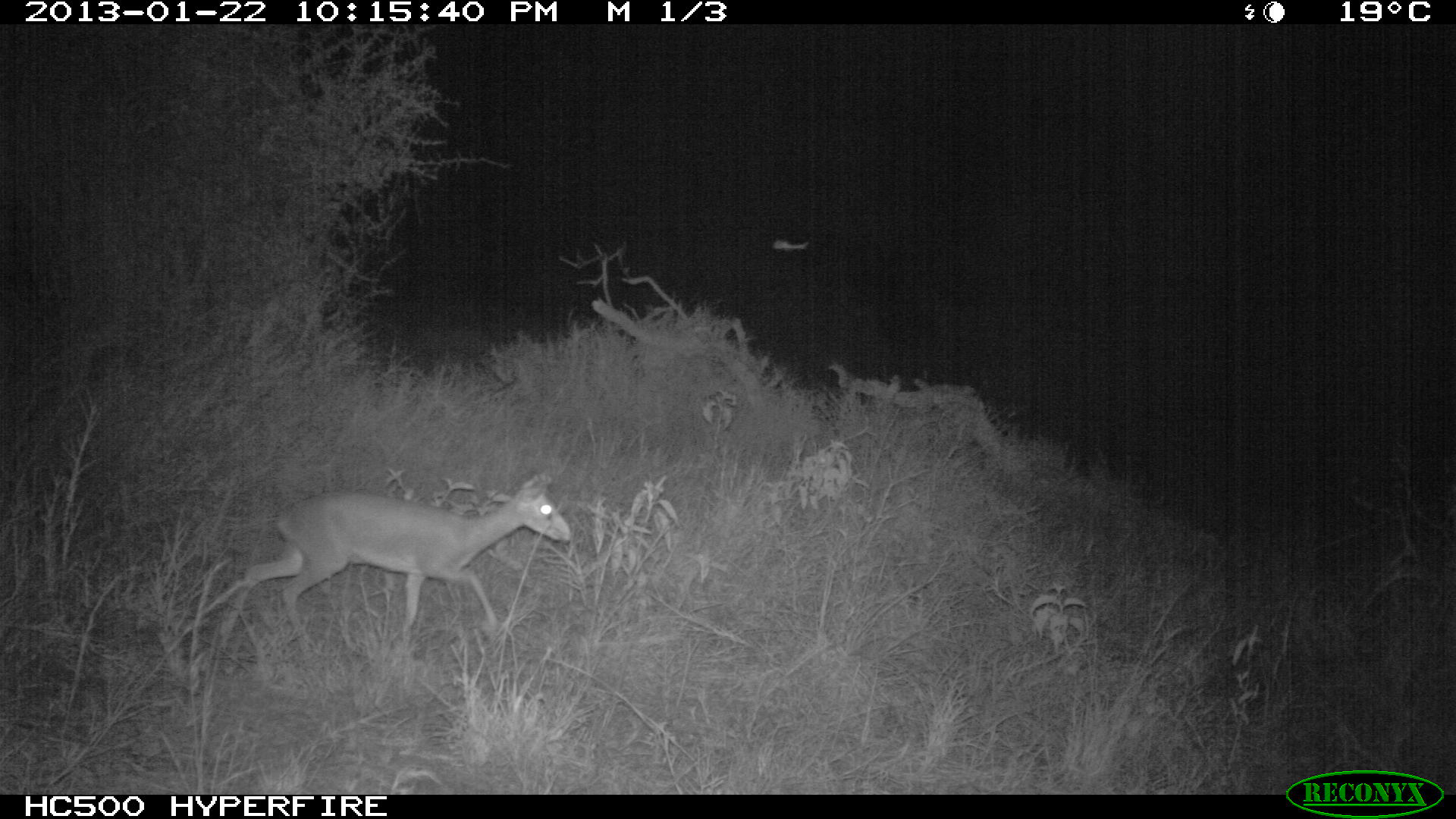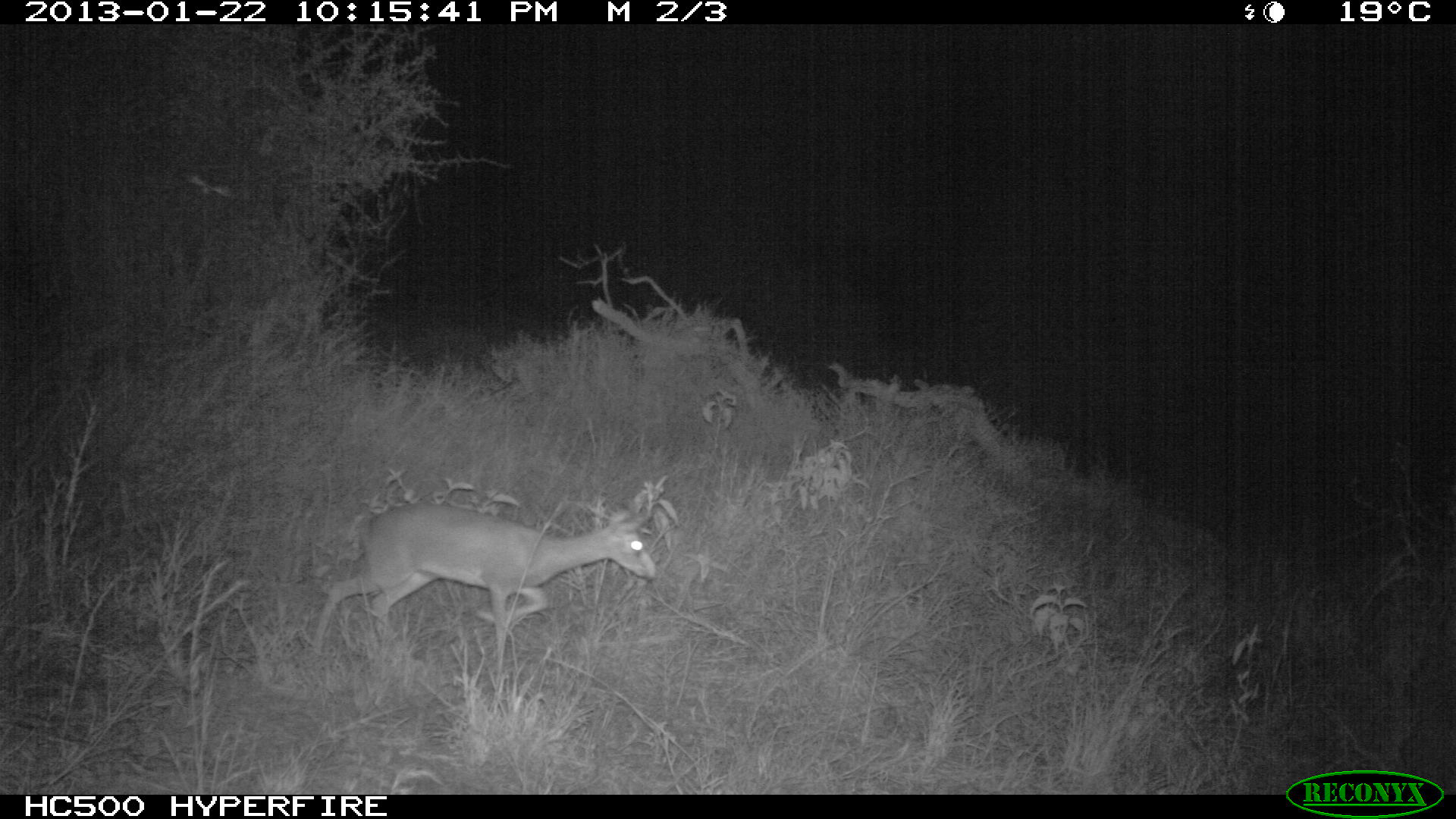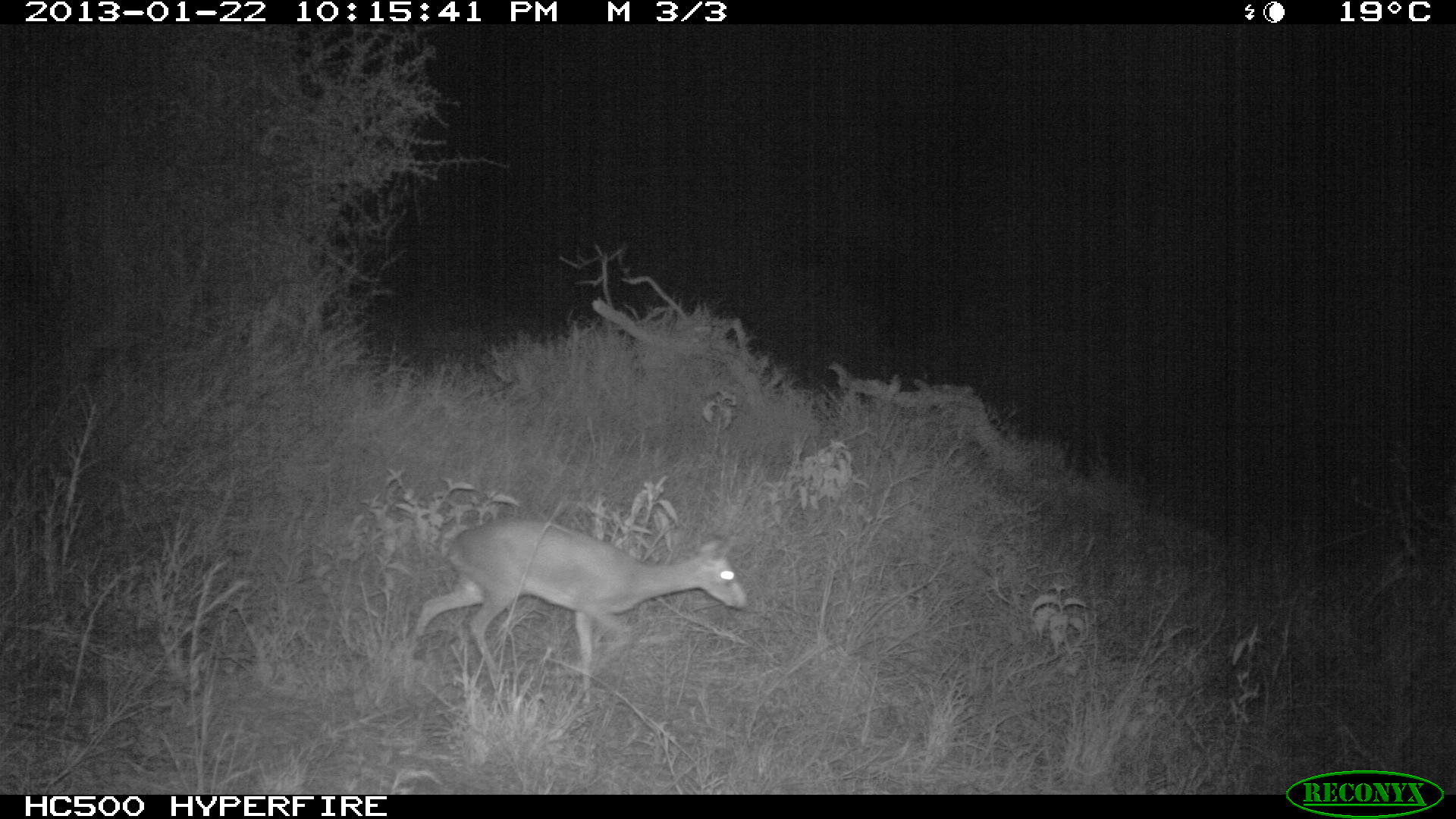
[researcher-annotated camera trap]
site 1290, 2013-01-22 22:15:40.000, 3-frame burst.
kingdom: Animalia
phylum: Chordata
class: Mammalia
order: Artiodactyla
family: Bovidae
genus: Madoqua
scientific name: Madoqua guentheri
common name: günther's dik-dik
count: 1